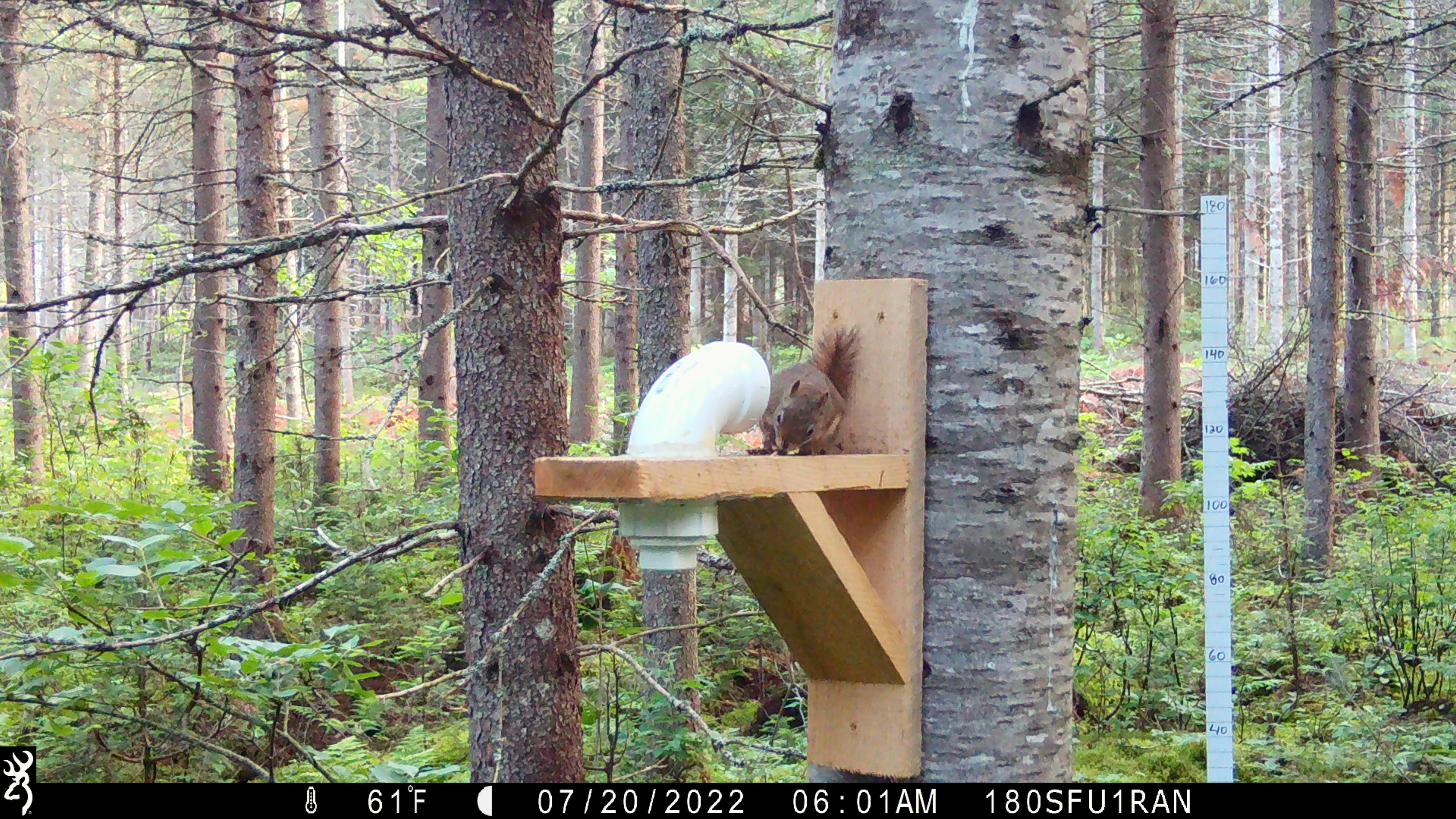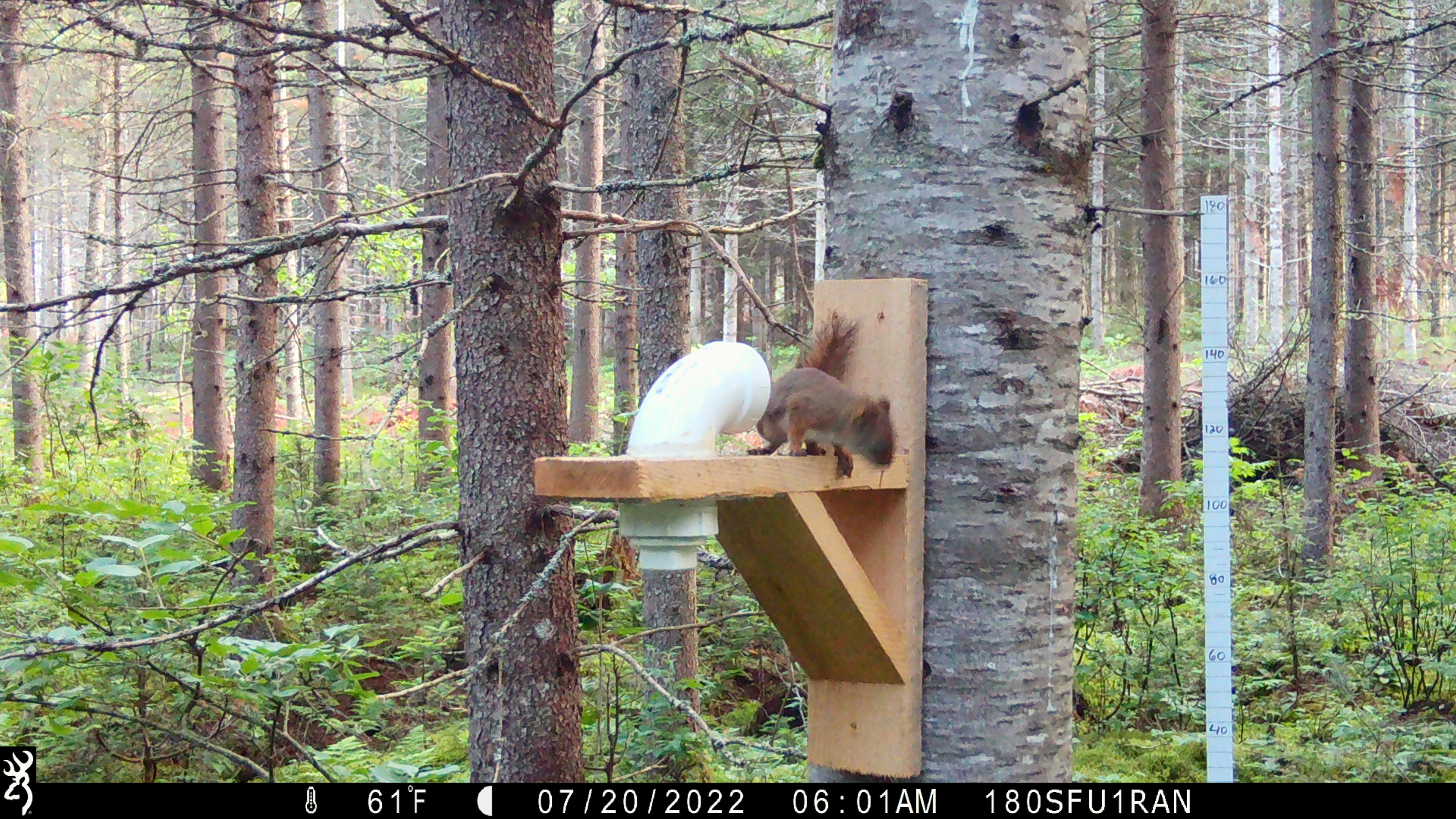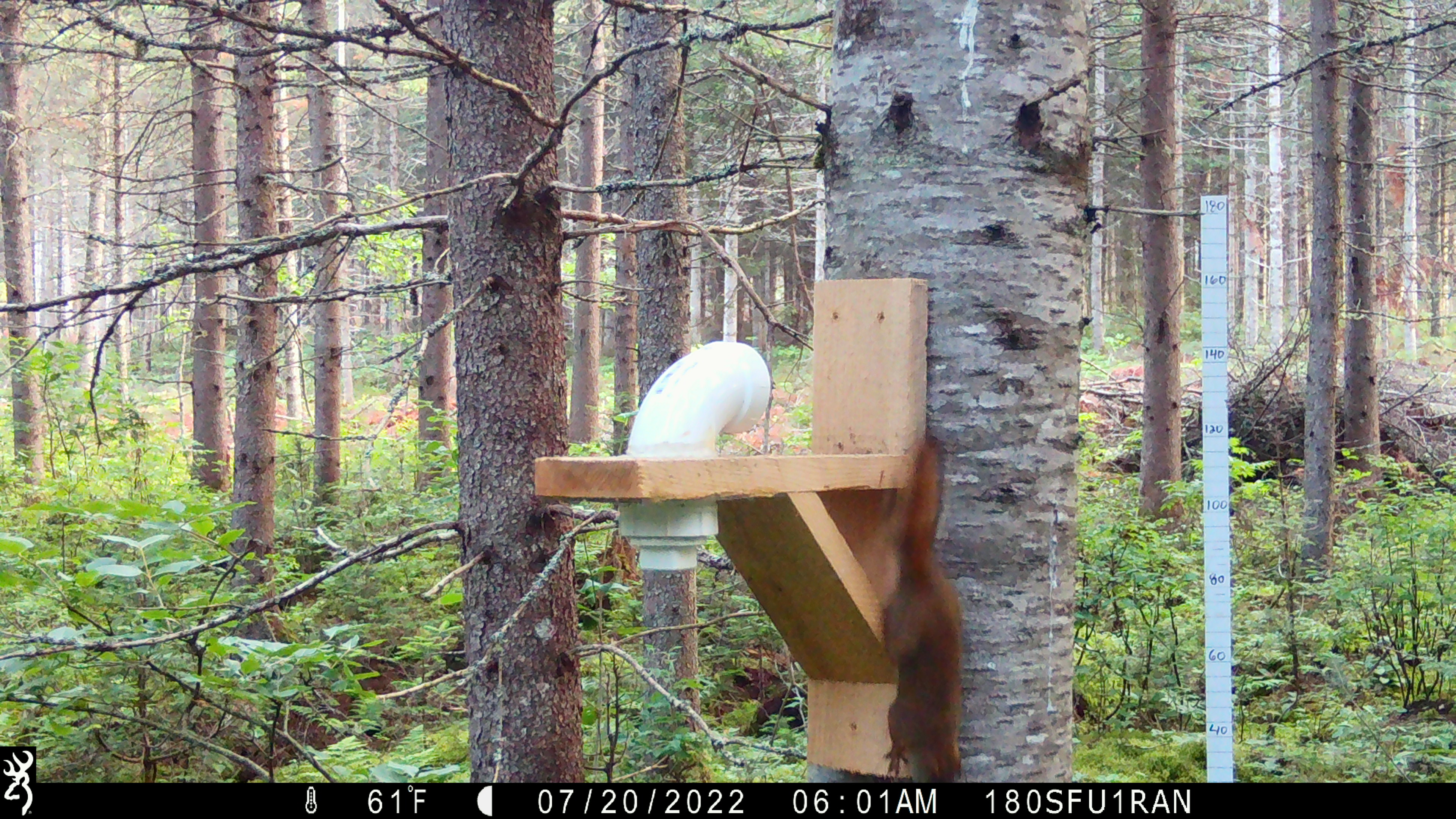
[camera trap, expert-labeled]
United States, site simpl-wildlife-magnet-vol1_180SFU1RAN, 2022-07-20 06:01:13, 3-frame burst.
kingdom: Animalia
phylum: Chordata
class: Mammalia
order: Rodentia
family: Sciuridae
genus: Tamiasciurus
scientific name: Tamiasciurus hudsonicus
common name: red squirrel